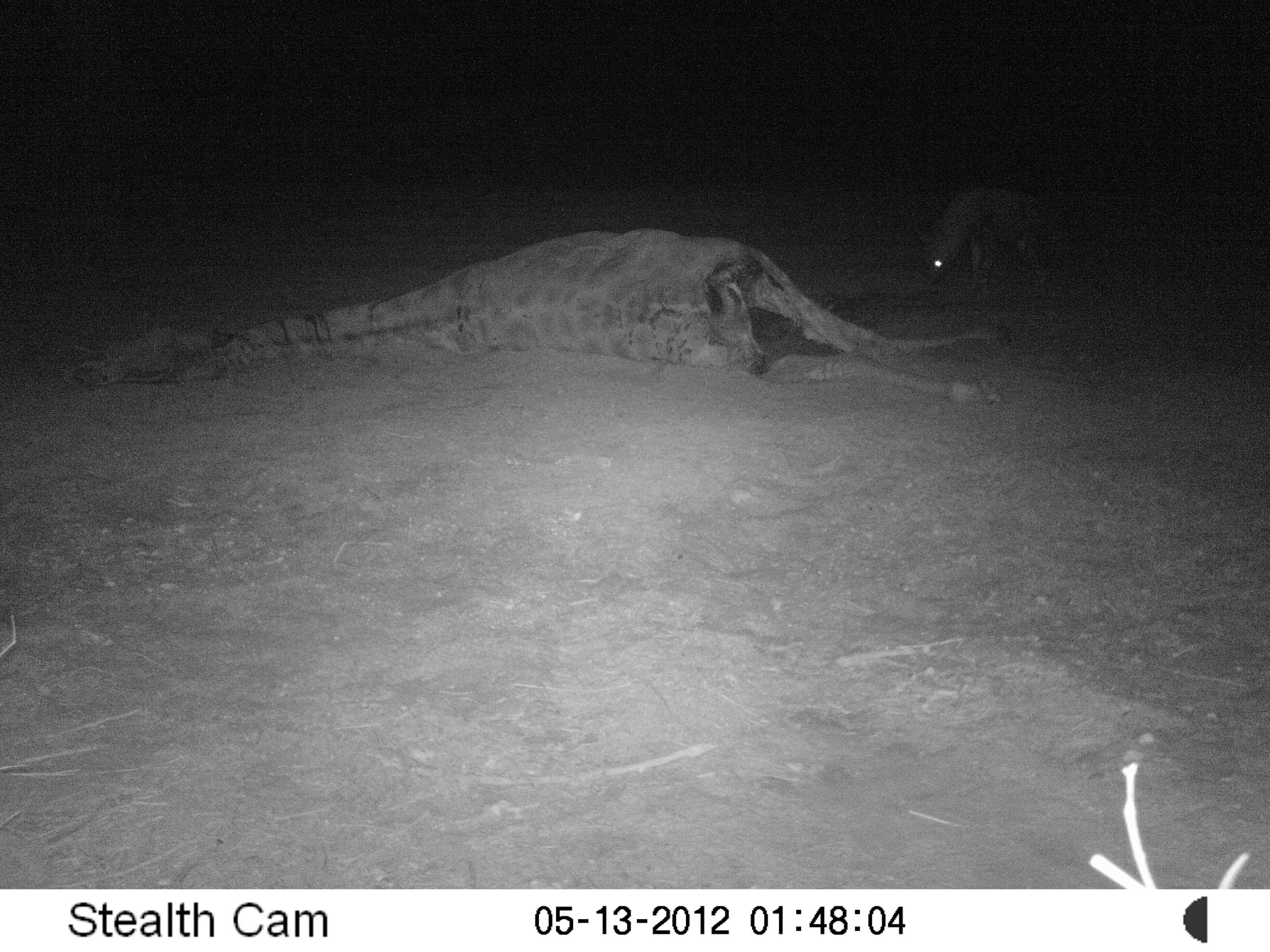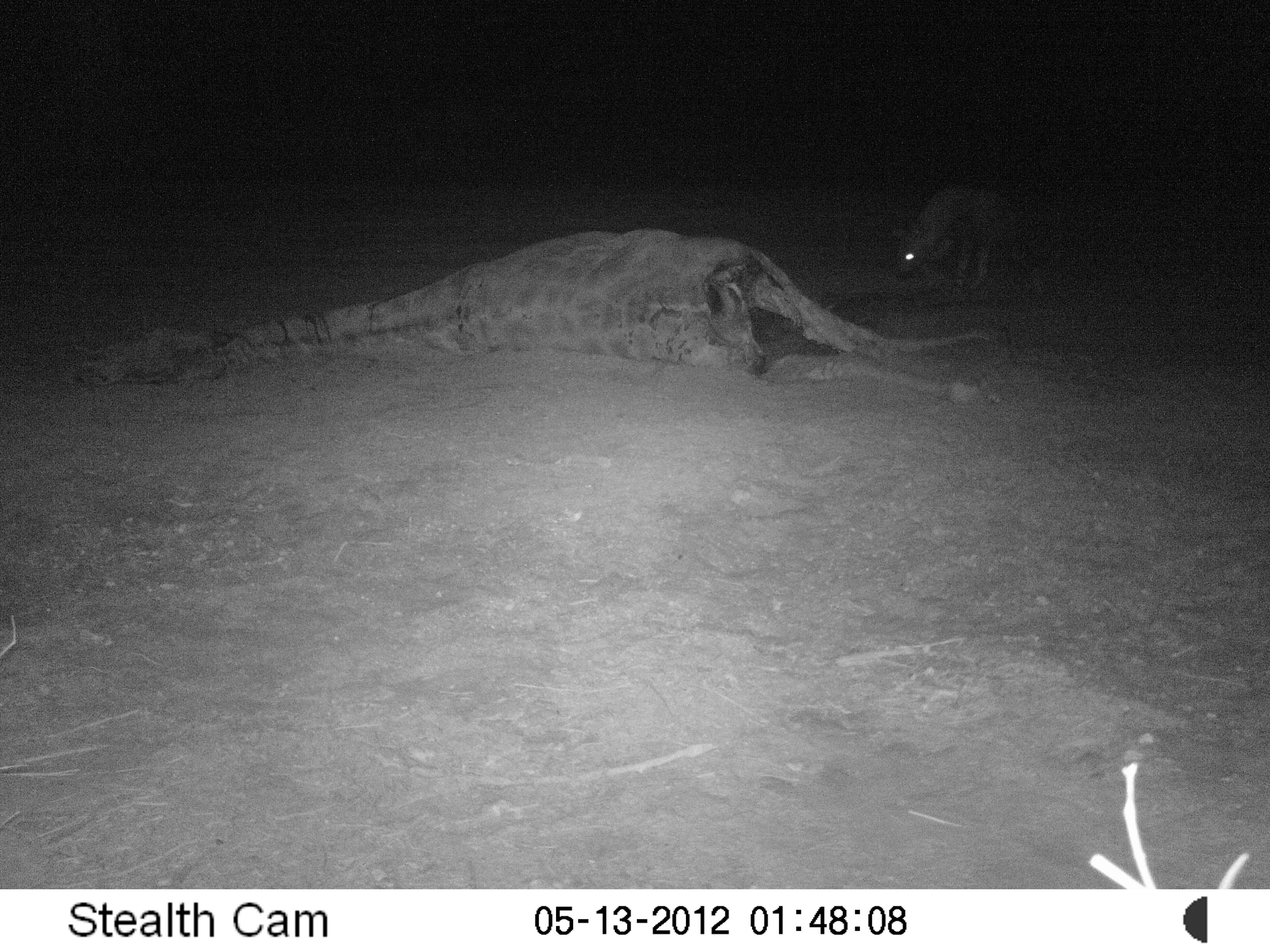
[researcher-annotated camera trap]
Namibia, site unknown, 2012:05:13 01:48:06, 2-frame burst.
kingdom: Animalia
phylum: Chordata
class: Mammalia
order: Carnivora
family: Hyaenidae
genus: Parahyaena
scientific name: Parahyaena brunnea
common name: brown hyena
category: hyaena brunnea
Hyaena brunnea (brown hyena) (Parahyaena brunnea).